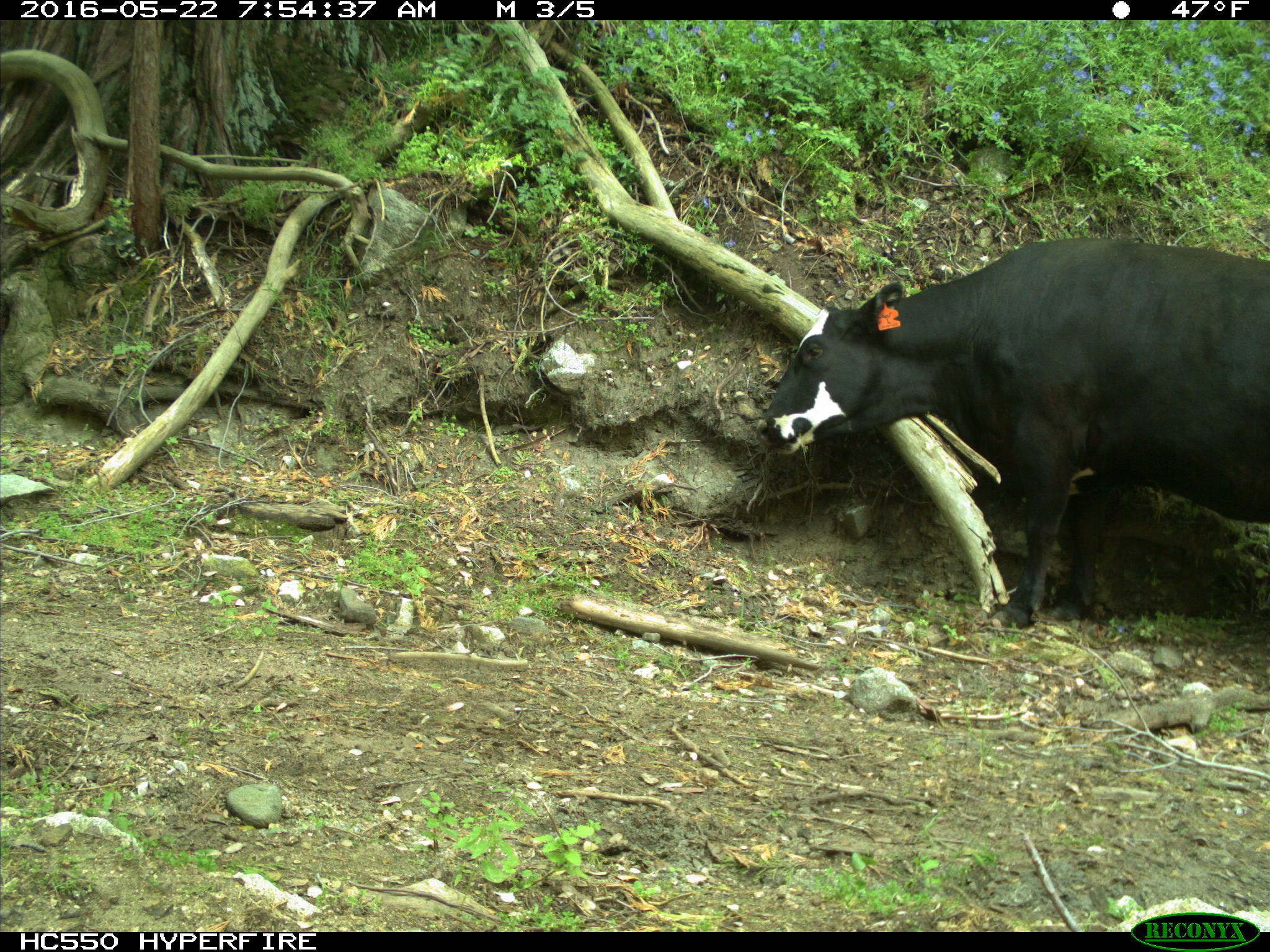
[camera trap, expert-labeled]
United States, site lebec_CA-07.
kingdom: Animalia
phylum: Chordata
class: Mammalia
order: Artiodactyla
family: Bovidae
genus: Bos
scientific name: Bos taurus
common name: domestic cow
Bos taurus (domestic cow).